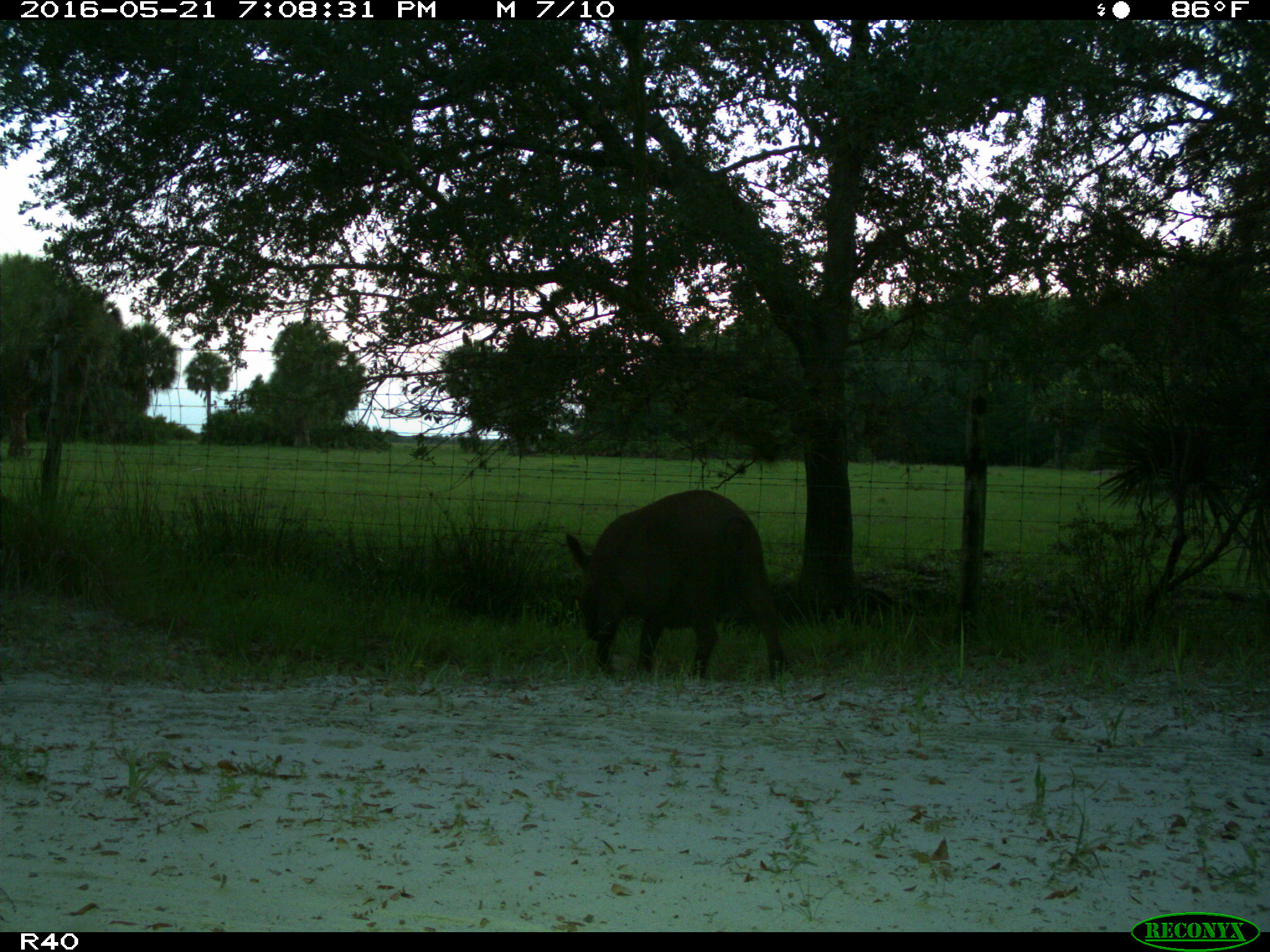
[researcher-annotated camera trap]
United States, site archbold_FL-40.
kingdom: Animalia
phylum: Chordata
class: Mammalia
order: Artiodactyla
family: Suidae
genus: Sus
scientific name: Sus scrofa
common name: wild boar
Sus scrofa (wild boar).